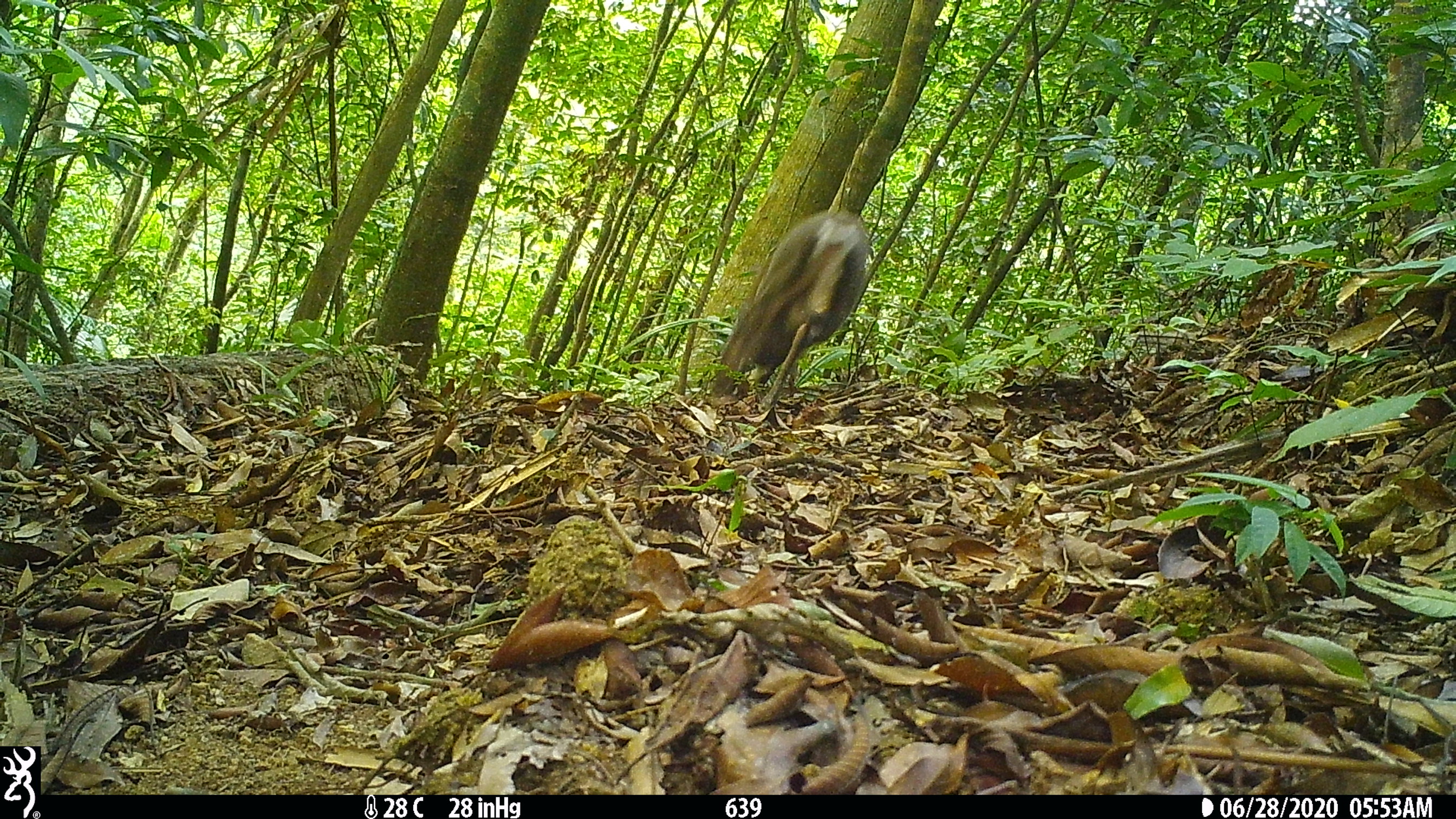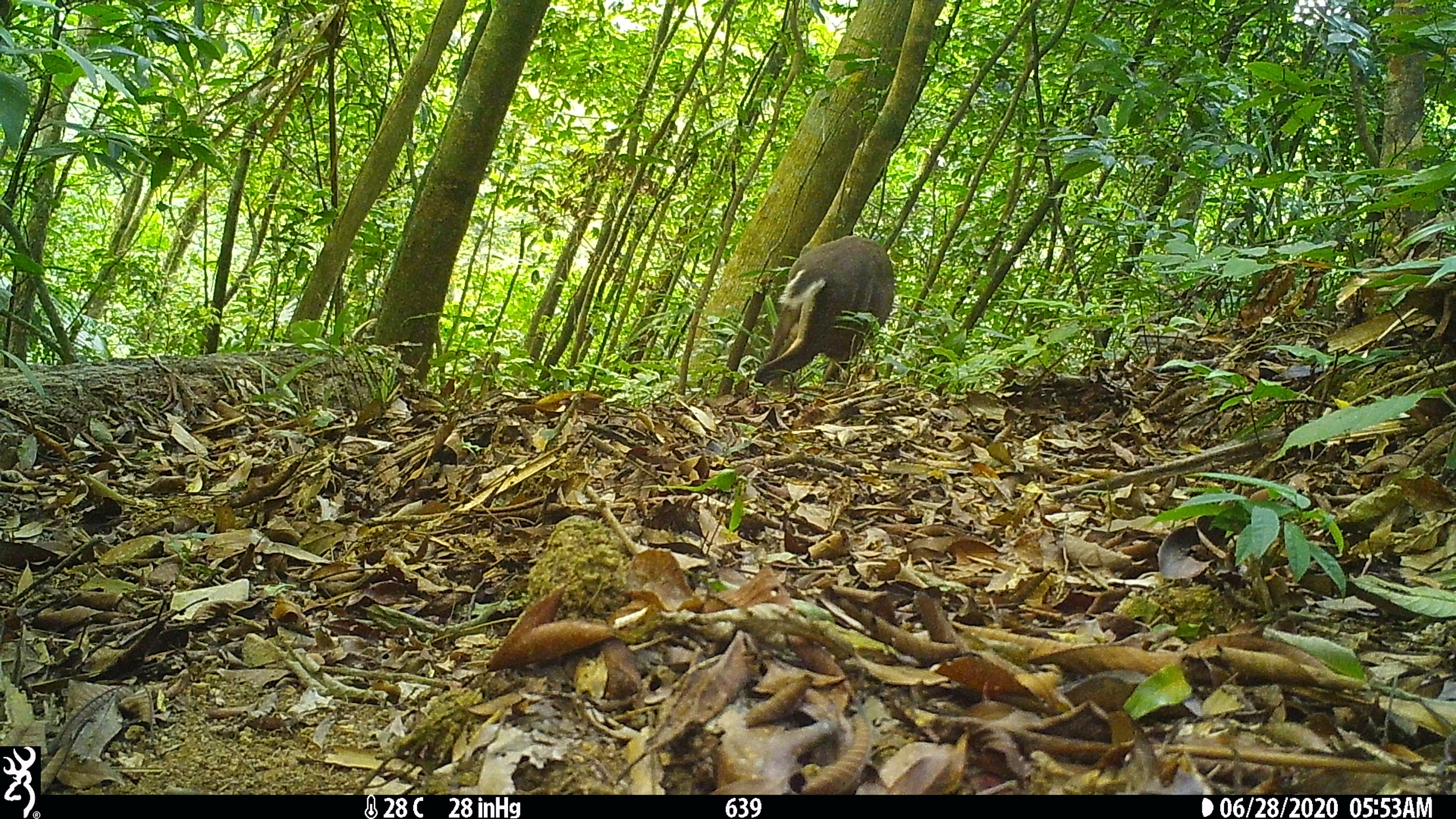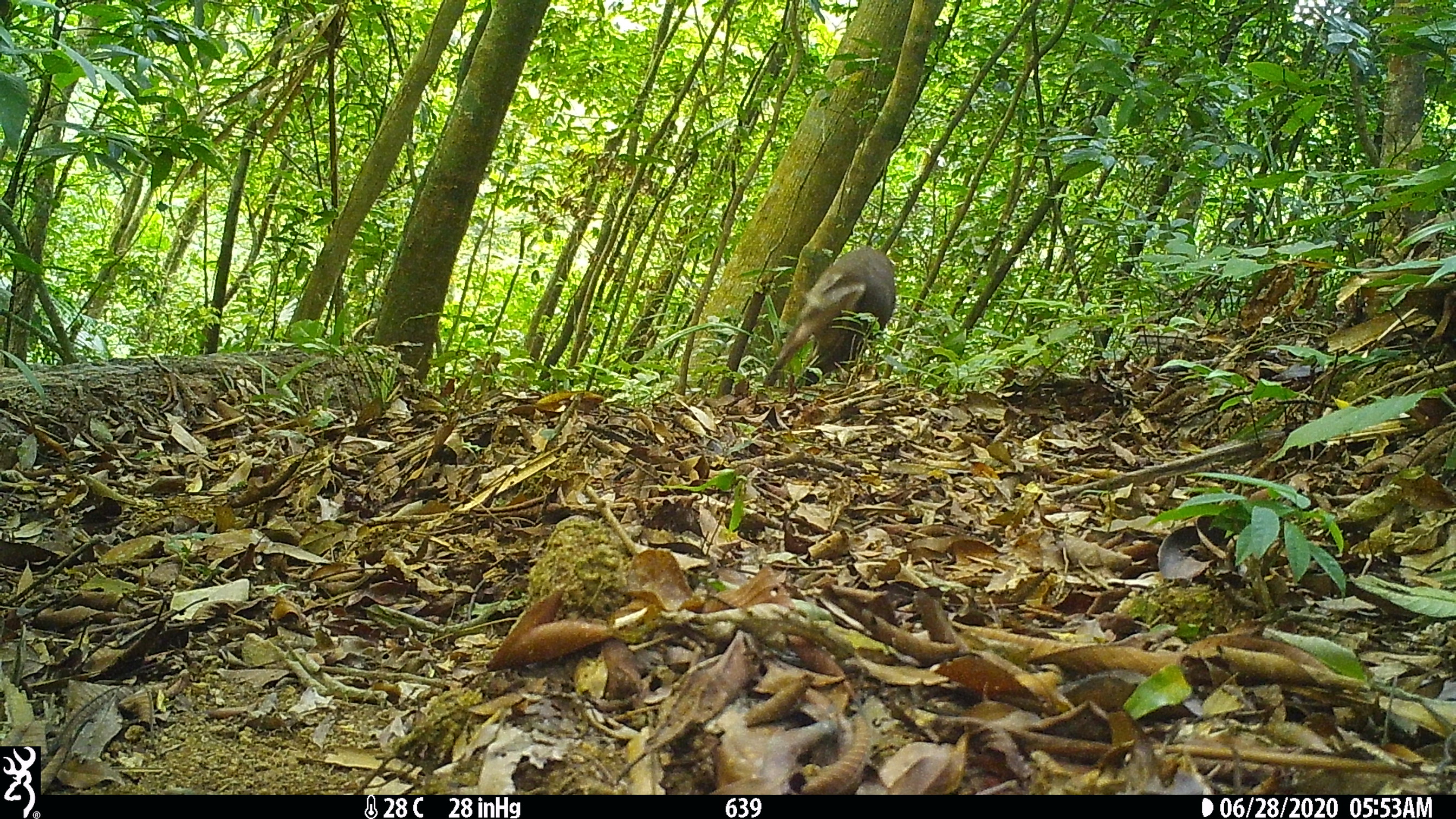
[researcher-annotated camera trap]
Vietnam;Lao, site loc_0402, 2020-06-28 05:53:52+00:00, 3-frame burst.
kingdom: Animalia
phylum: Chordata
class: Mammalia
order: Artiodactyla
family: Cervidae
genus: Muntiacus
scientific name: Muntiacus rooseveltorum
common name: roosevelt's muntjac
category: roosevelts muntjac group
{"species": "roosevelts muntjac group (roosevelt's muntjac) (Muntiacus rooseveltorum)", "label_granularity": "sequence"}